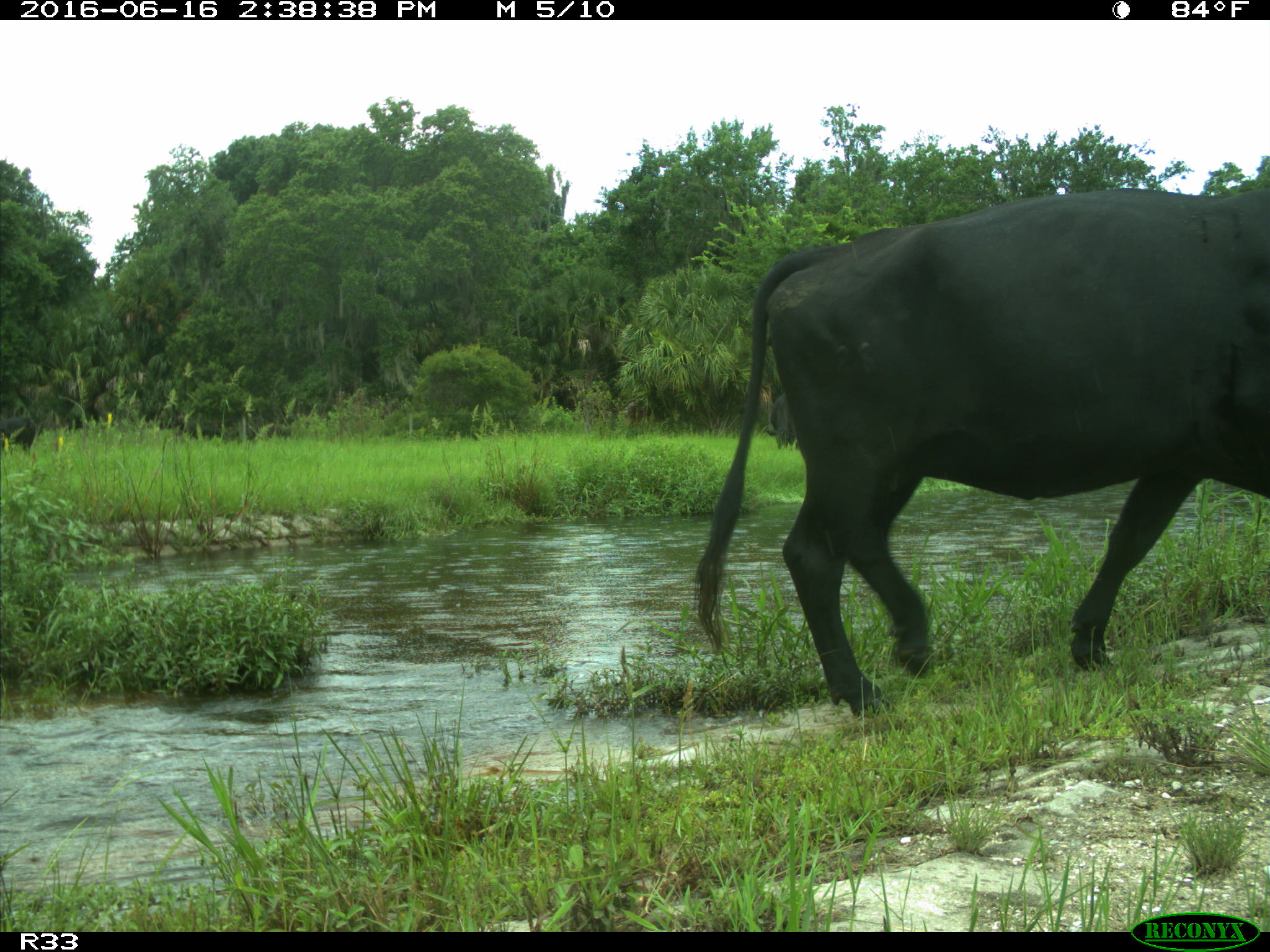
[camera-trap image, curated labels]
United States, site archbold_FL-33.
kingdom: Animalia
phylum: Chordata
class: Mammalia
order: Artiodactyla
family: Bovidae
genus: Bos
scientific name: Bos taurus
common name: domestic cow